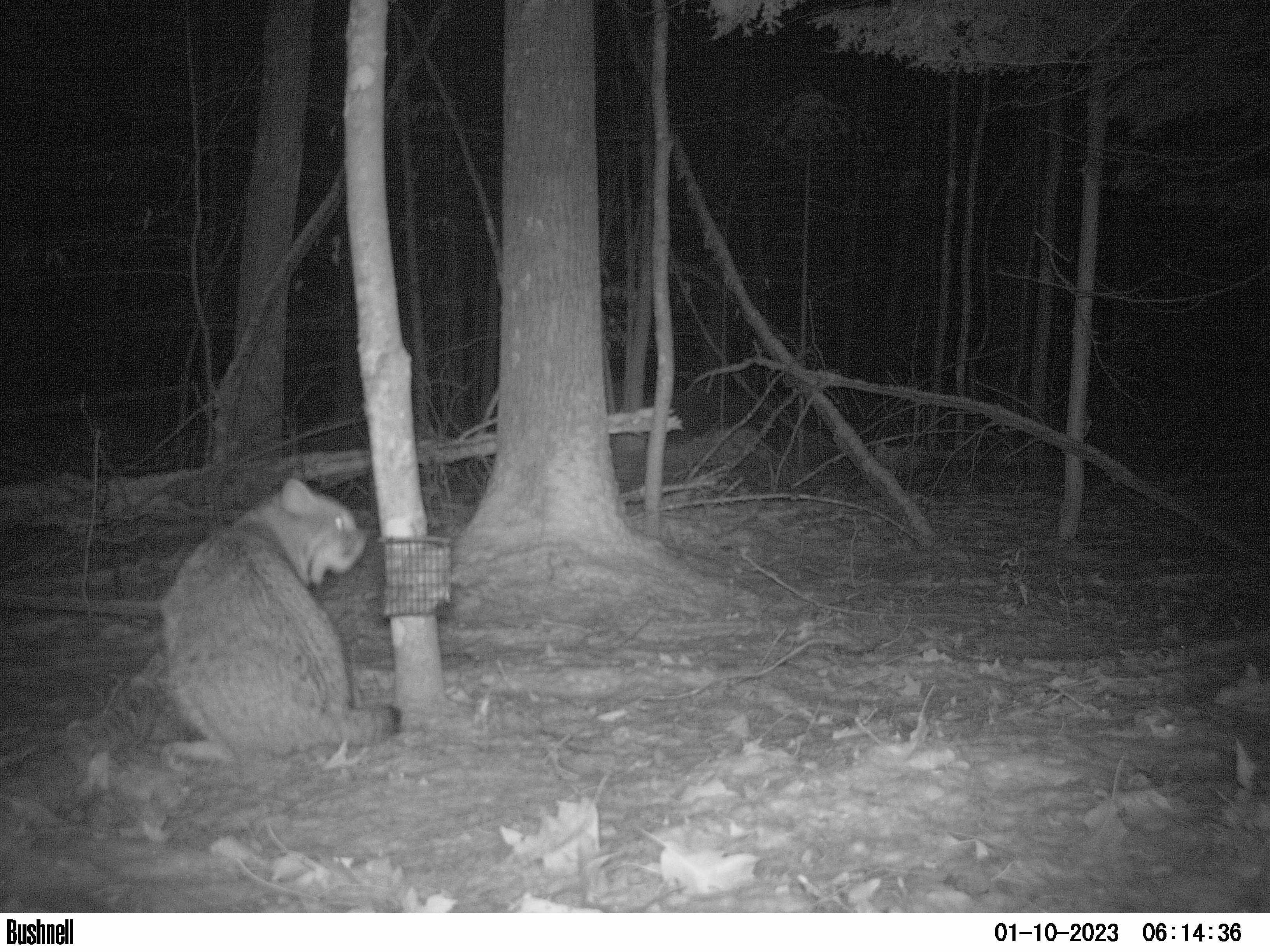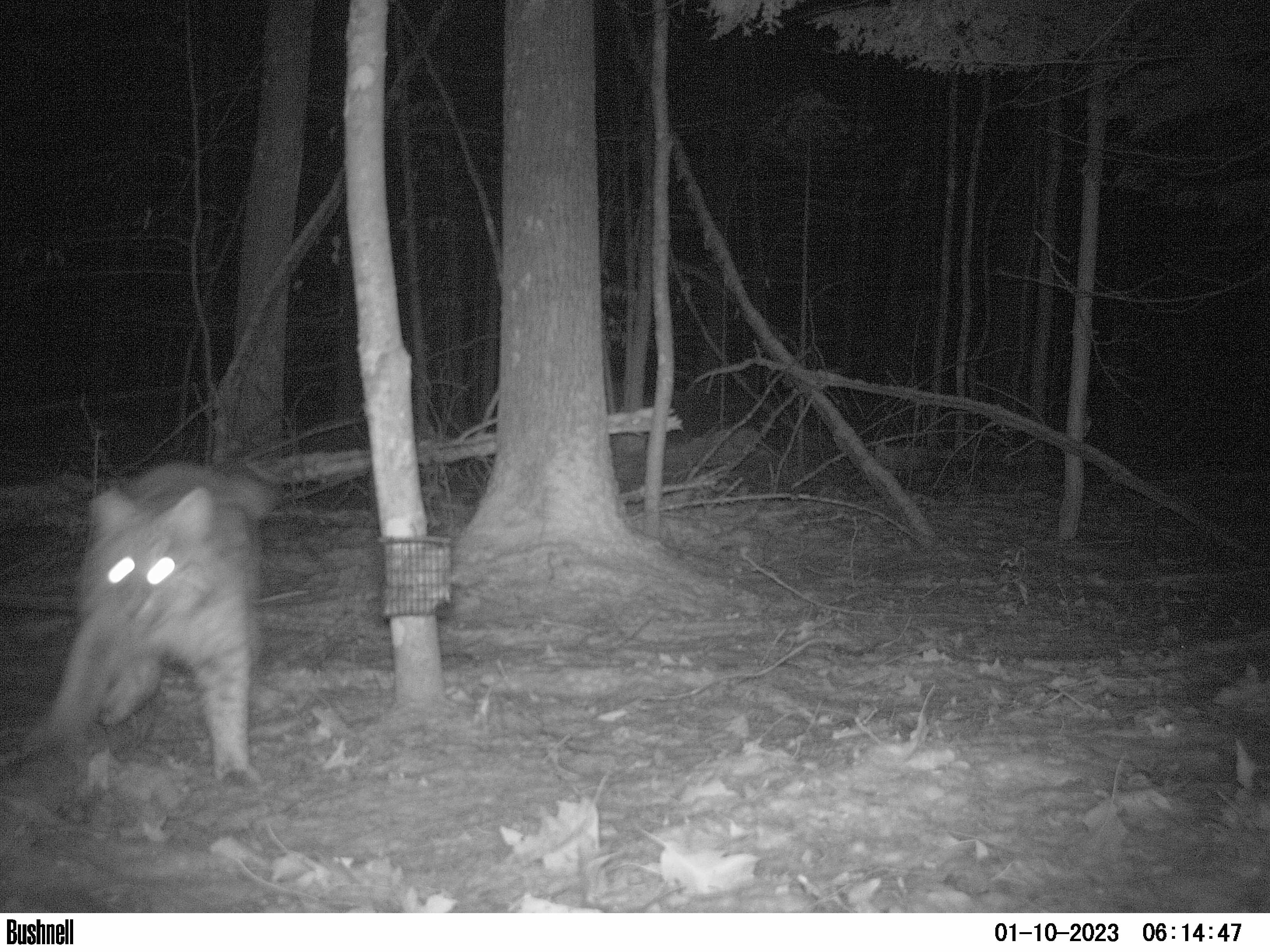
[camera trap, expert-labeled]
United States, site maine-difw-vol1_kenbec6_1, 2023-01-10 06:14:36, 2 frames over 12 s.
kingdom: Animalia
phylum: Chordata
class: Mammalia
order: Carnivora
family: Felidae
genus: Lynx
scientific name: Lynx rufus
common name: bobcat